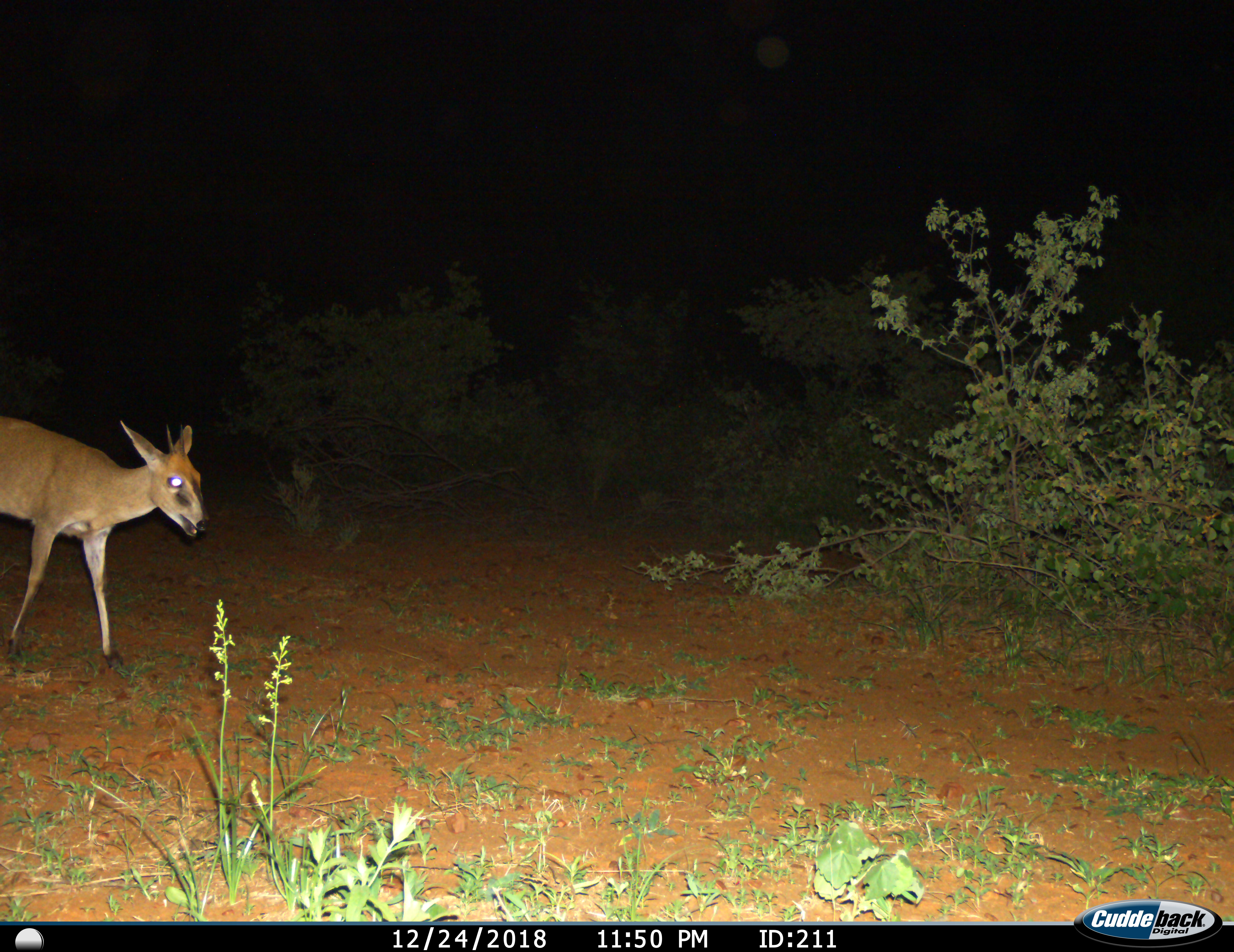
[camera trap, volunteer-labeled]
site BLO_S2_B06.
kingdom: Animalia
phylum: Chordata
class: Mammalia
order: Artiodactyla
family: Bovidae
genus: Sylvicapra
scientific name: Sylvicapra grimmia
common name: common duiker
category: duikercommongrey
Duikercommongrey (common duiker) (Sylvicapra grimmia), count 1. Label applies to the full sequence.